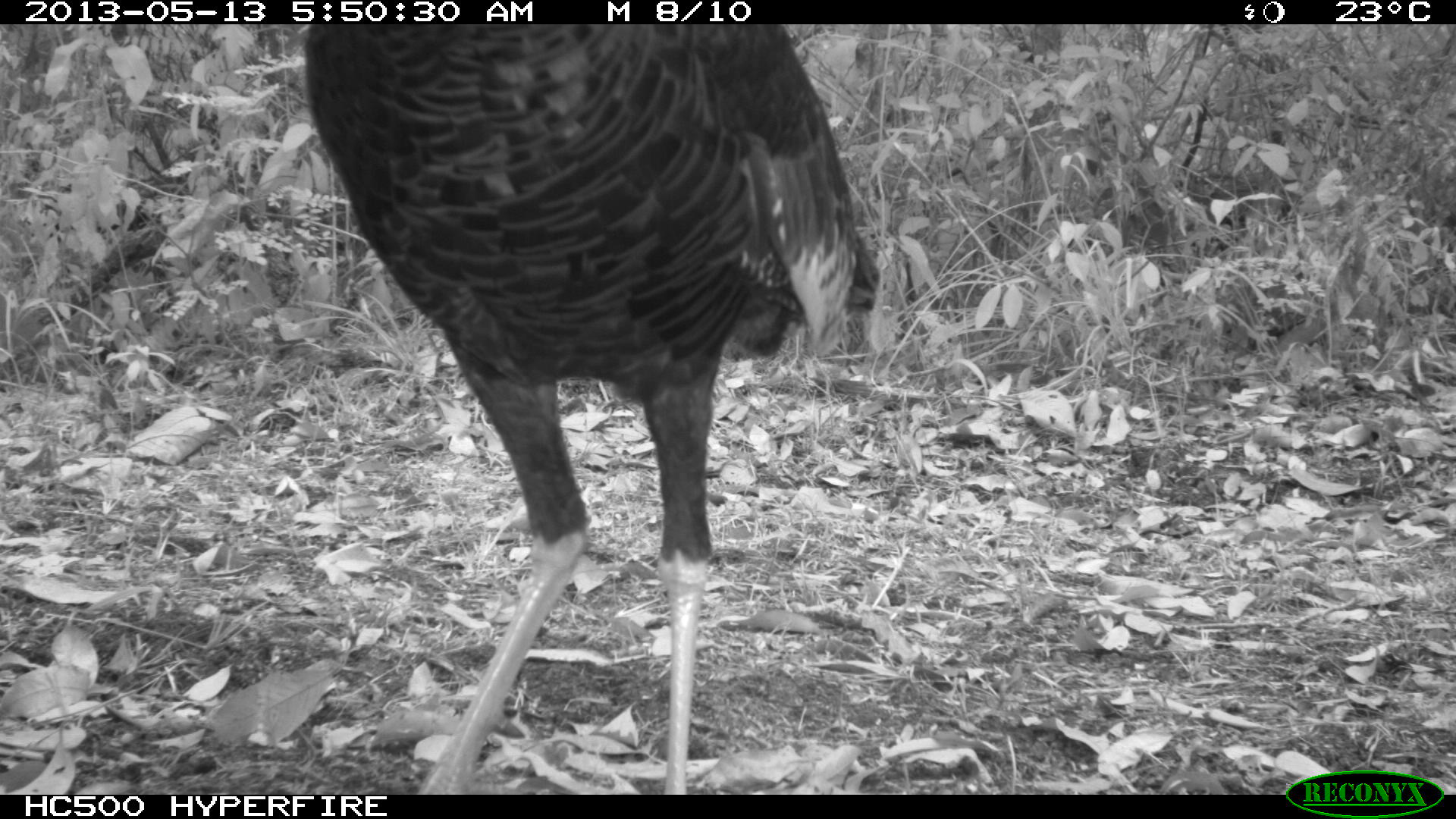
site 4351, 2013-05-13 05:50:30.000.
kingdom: Animalia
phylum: Chordata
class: Aves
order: Galliformes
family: Phasianidae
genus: Meleagris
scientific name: Meleagris ocellata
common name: ocellated turkey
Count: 1.